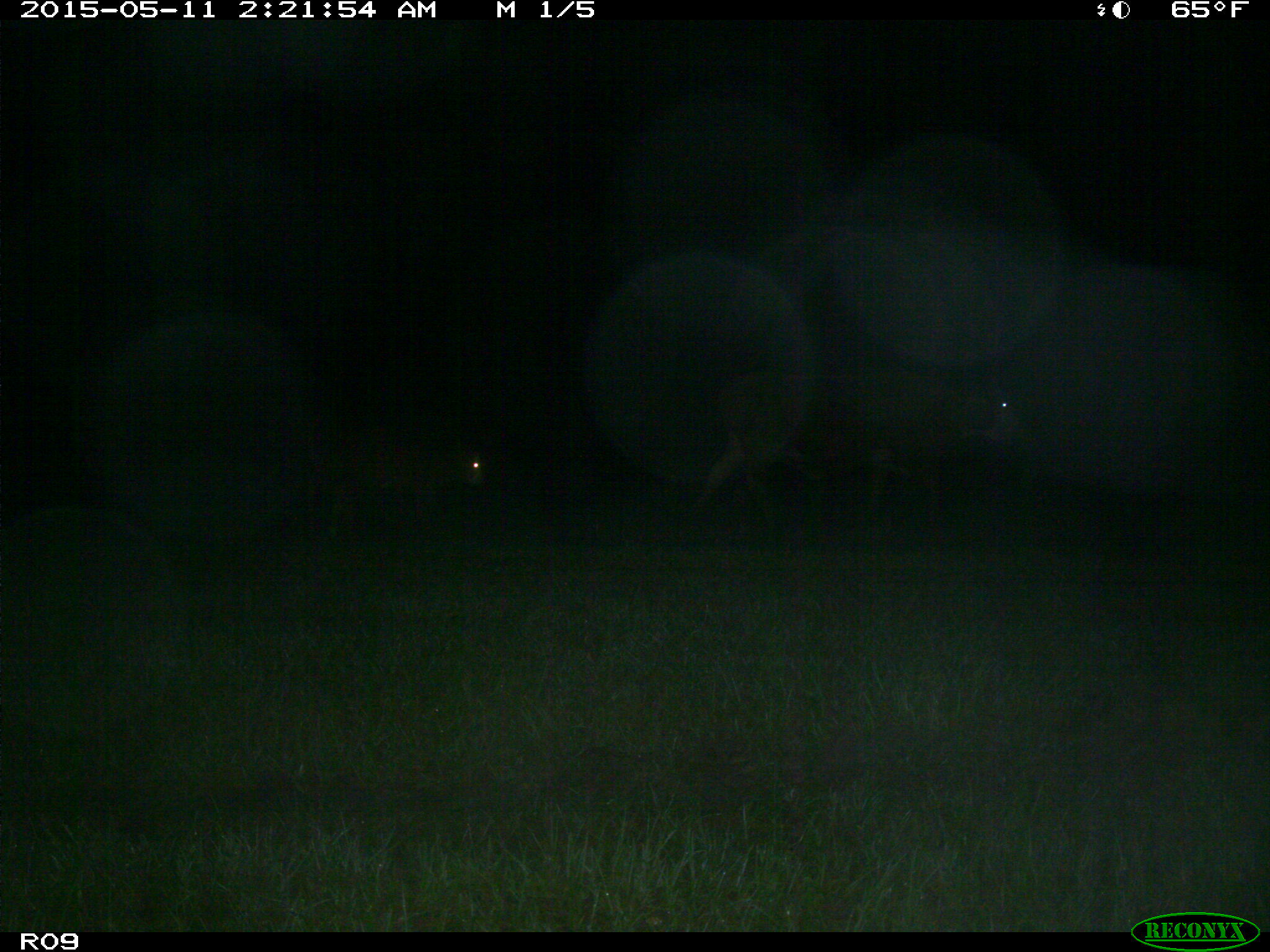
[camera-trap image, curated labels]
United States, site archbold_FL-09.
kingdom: Animalia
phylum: Chordata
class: Mammalia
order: Artiodactyla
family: Bovidae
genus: Bos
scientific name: Bos taurus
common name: domestic cow